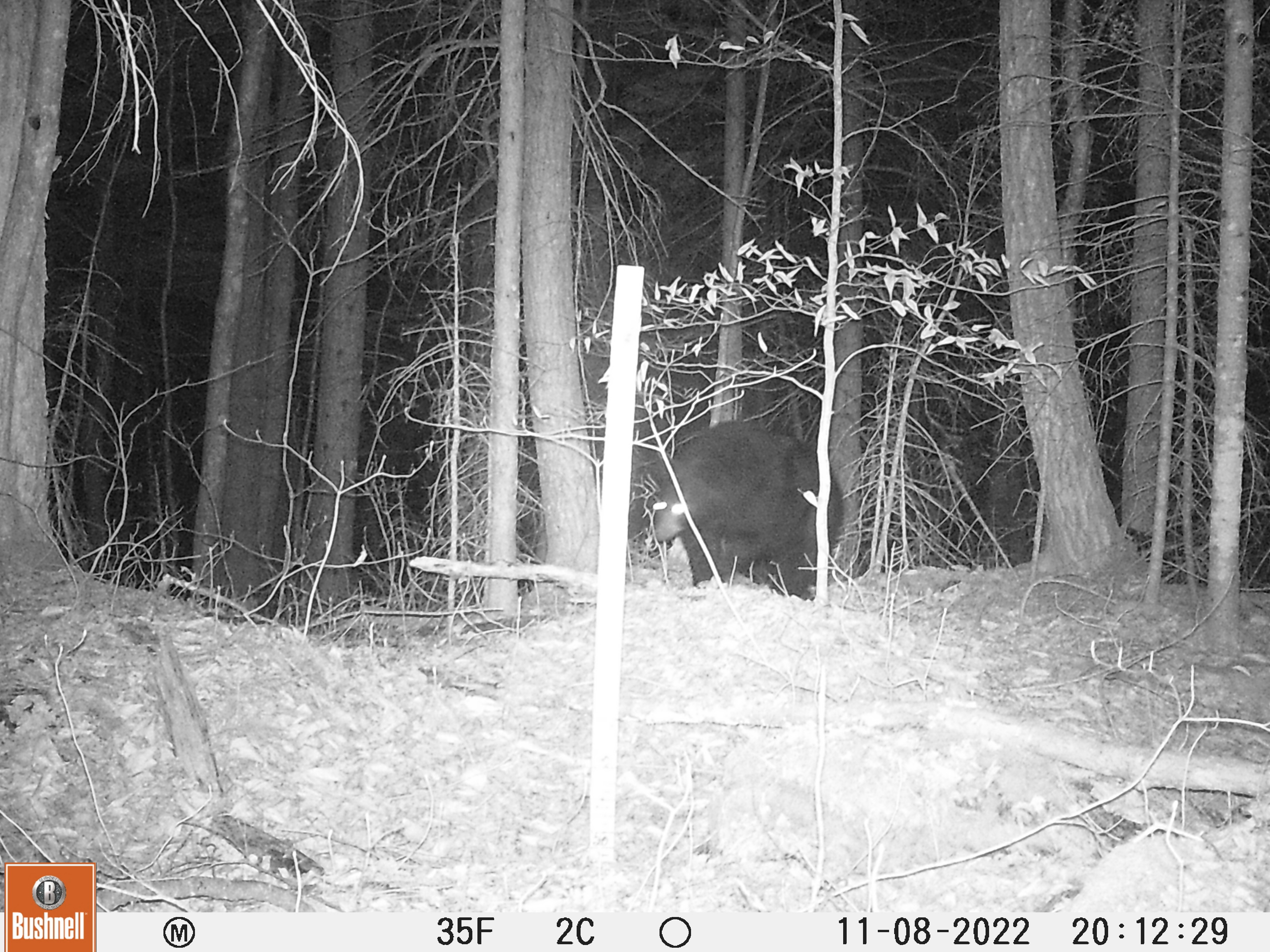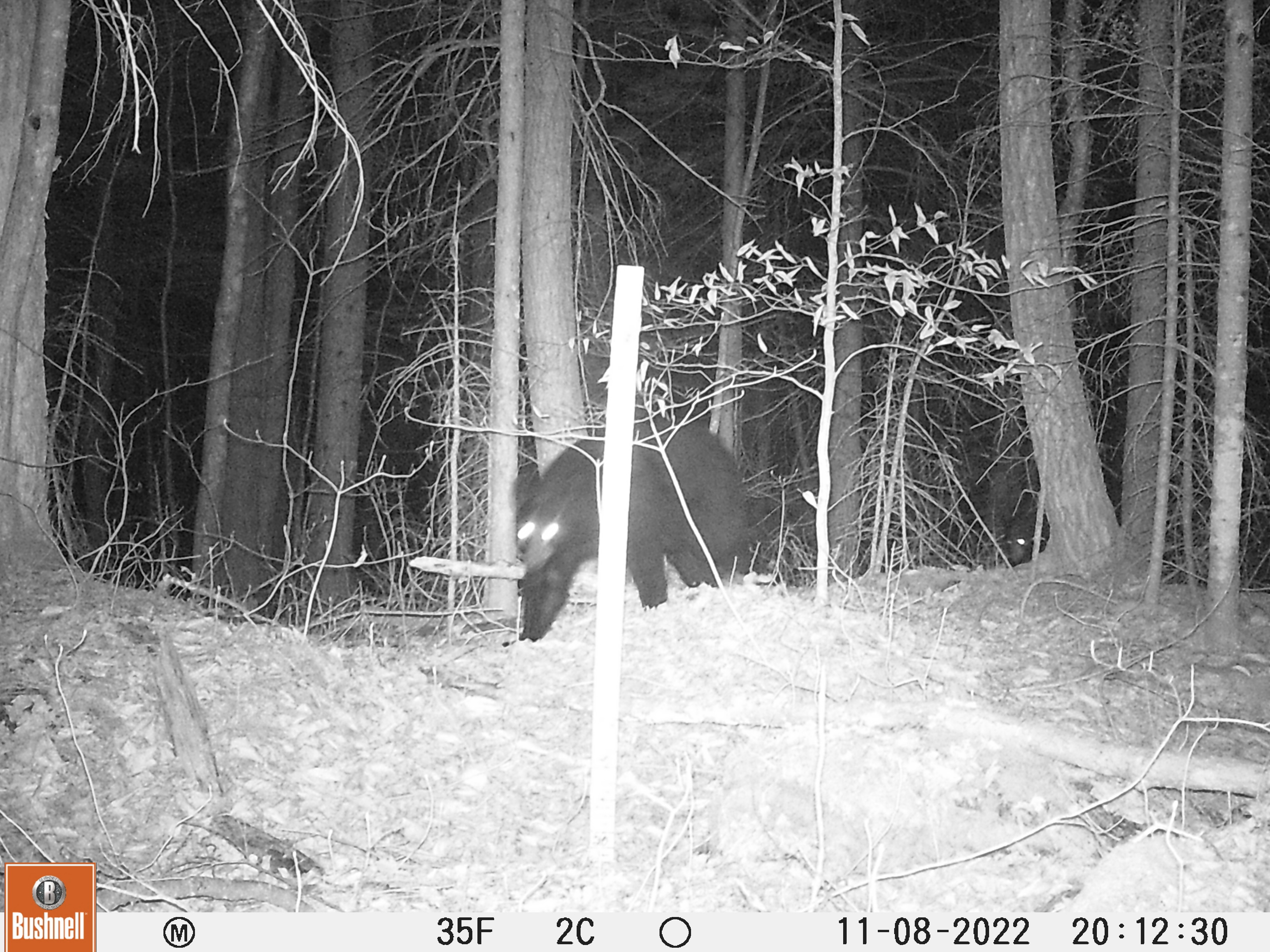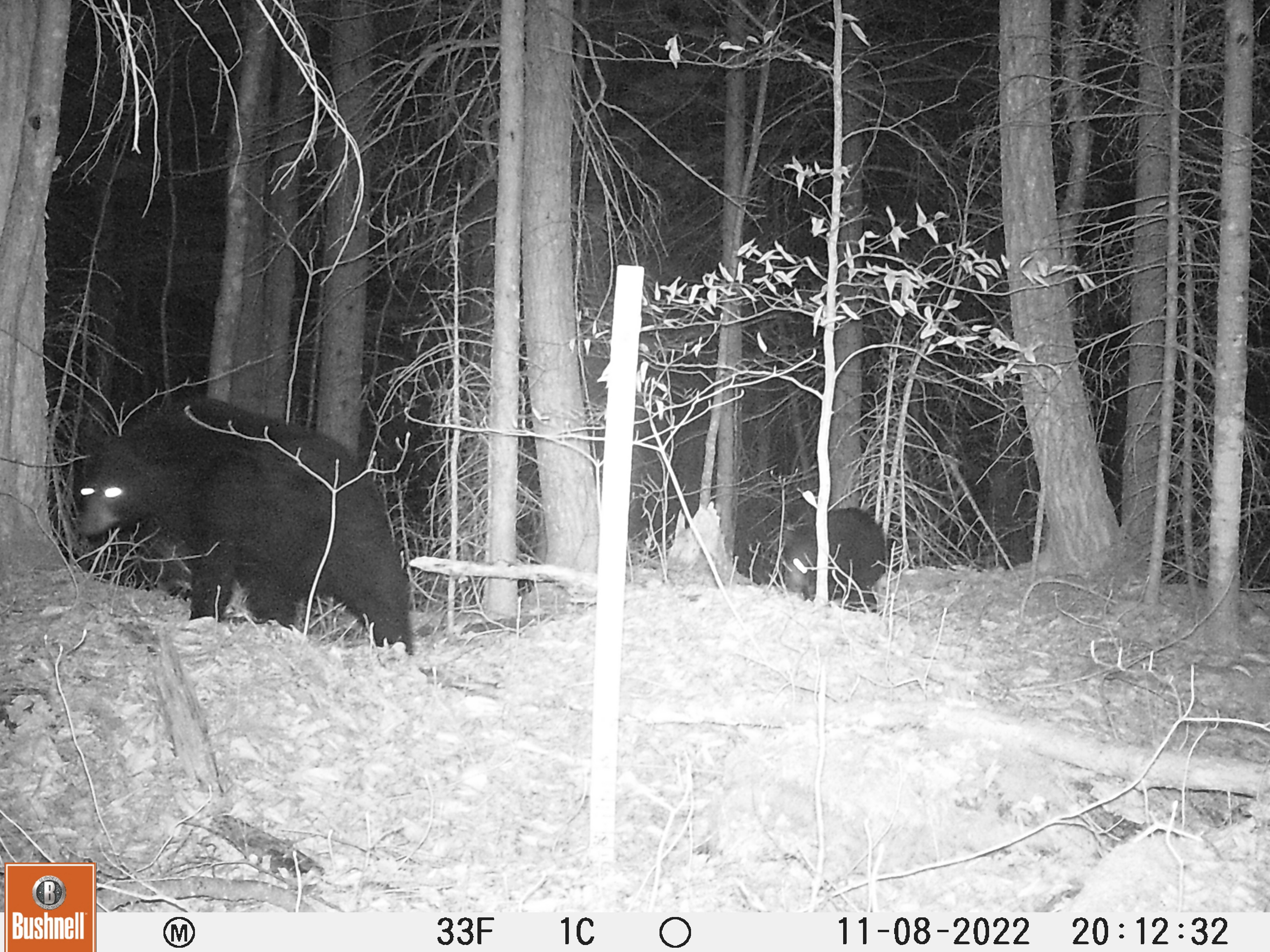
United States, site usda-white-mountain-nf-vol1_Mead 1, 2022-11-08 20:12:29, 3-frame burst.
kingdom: Animalia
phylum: Chordata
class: Mammalia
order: Carnivora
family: Ursidae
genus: Ursus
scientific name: Ursus americanus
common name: black bear